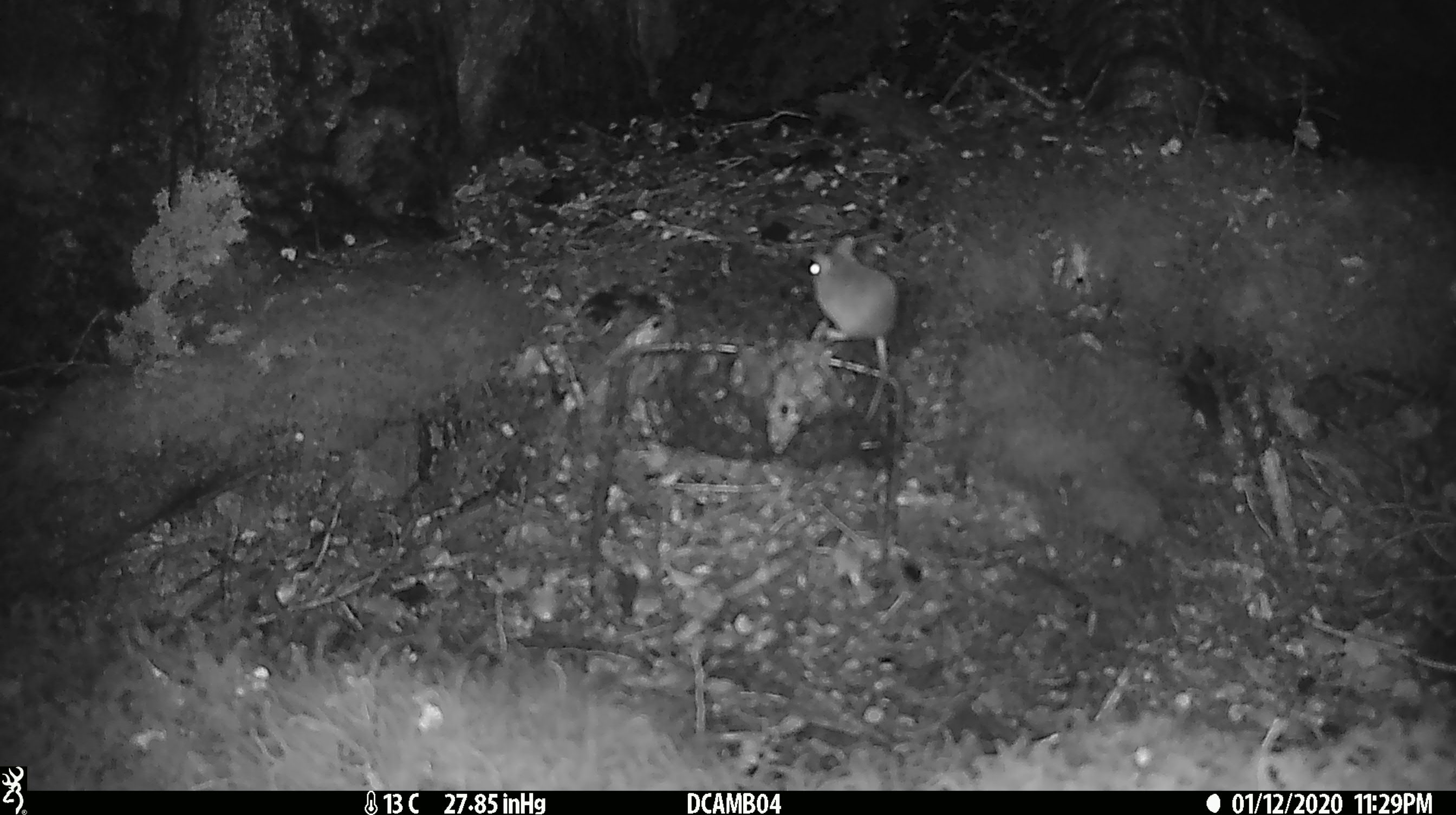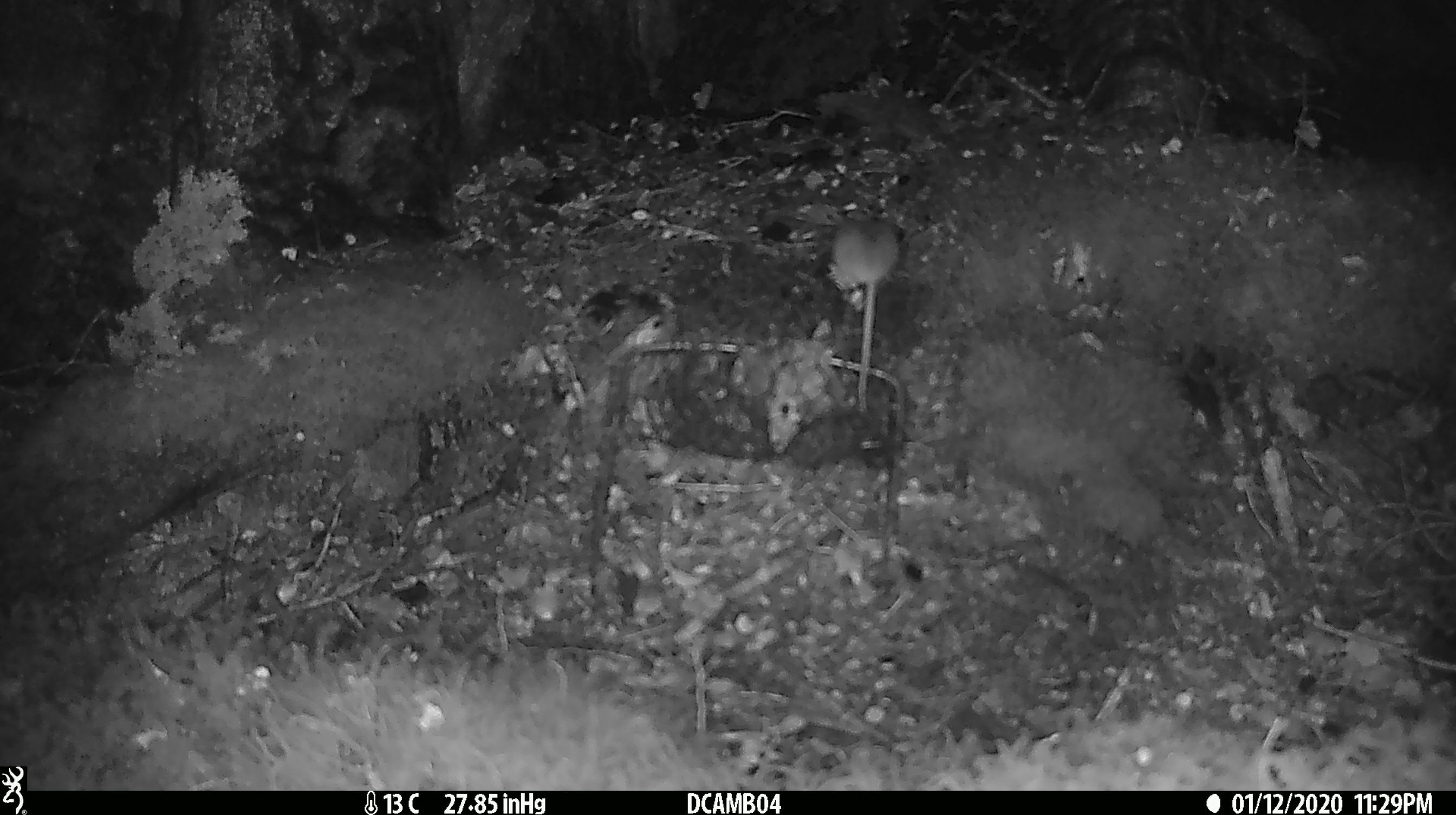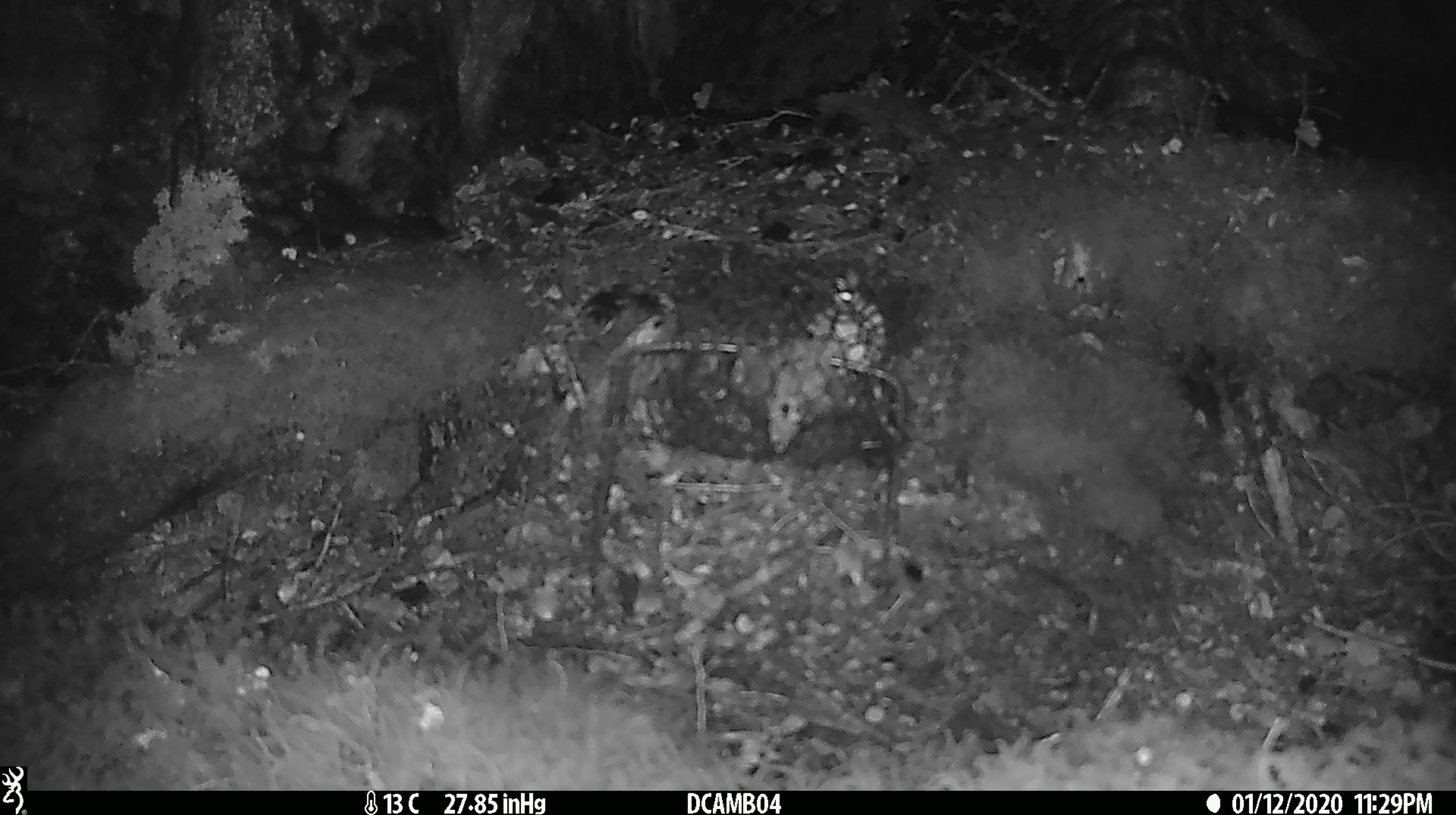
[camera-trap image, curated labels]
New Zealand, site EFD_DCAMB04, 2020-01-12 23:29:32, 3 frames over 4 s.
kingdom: Animalia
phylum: Chordata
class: Mammalia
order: Rodentia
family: Muridae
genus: Mus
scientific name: Mus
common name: mouse